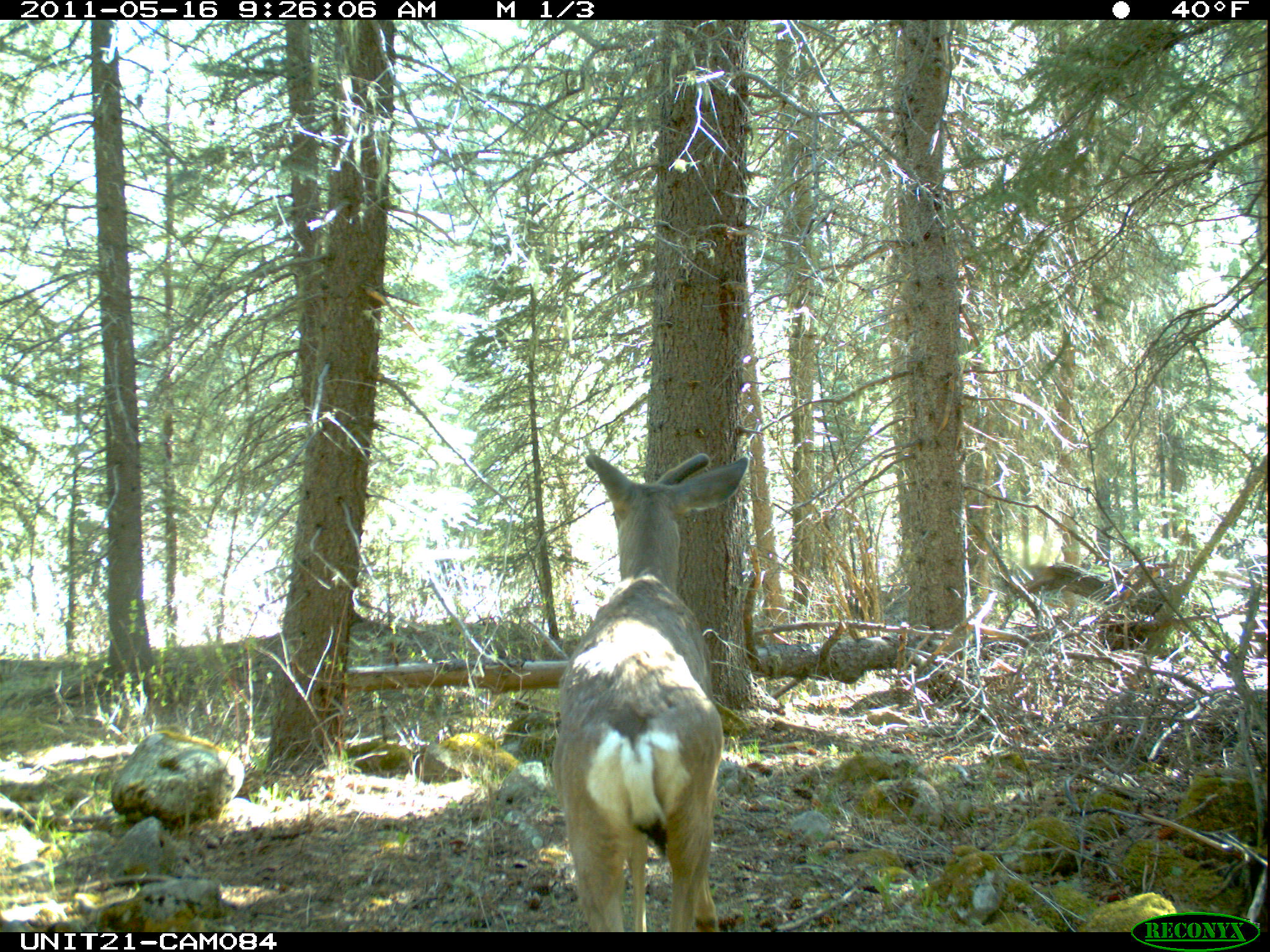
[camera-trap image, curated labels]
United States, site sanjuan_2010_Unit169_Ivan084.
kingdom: Animalia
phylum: Chordata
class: Mammalia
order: Artiodactyla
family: Cervidae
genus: Odocoileus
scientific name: Odocoileus hemionus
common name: mule deer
Odocoileus hemionus (mule deer).